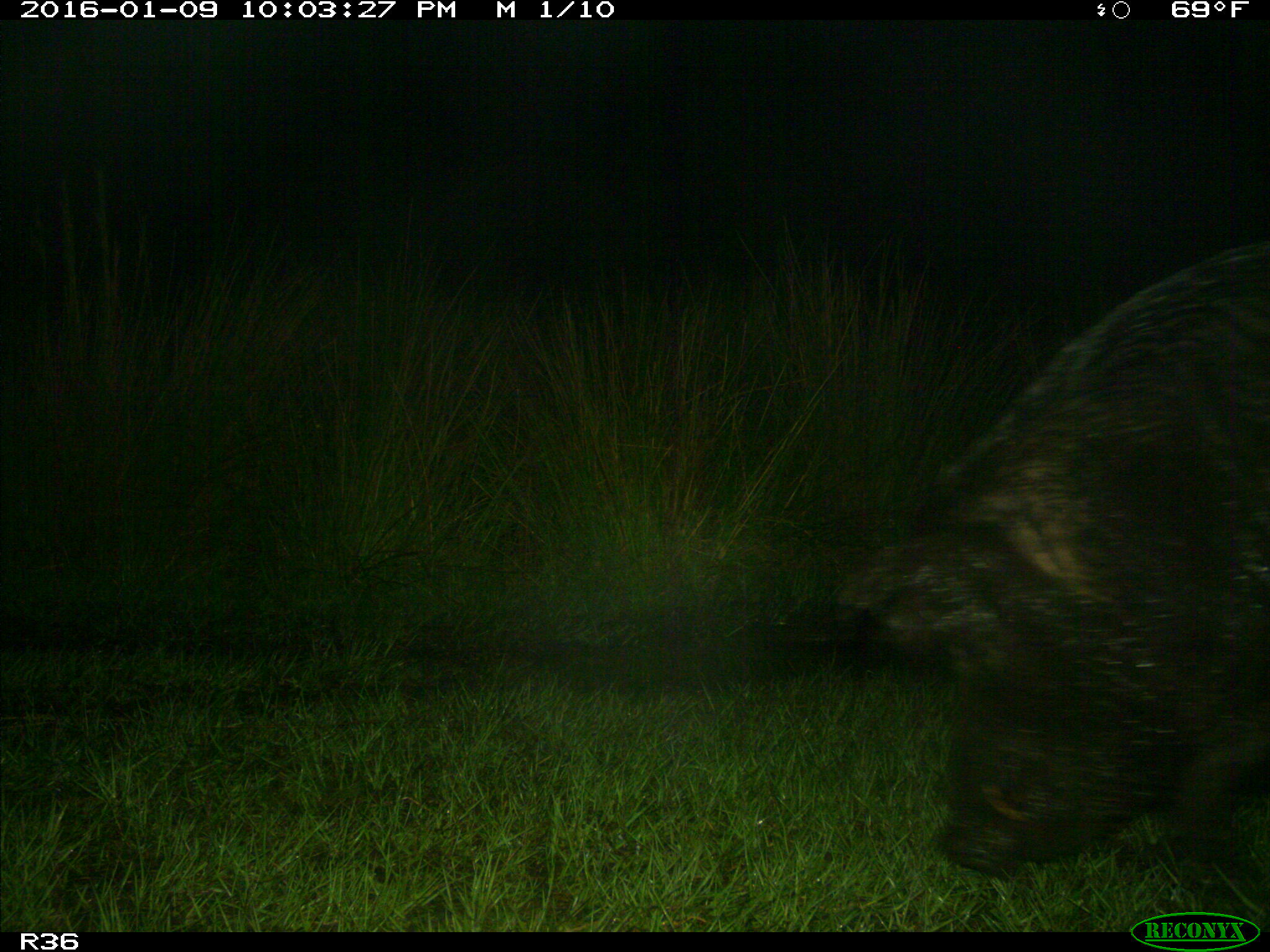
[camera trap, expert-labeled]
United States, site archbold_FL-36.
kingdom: Animalia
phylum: Chordata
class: Mammalia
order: Artiodactyla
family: Suidae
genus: Sus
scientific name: Sus scrofa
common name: wild boar